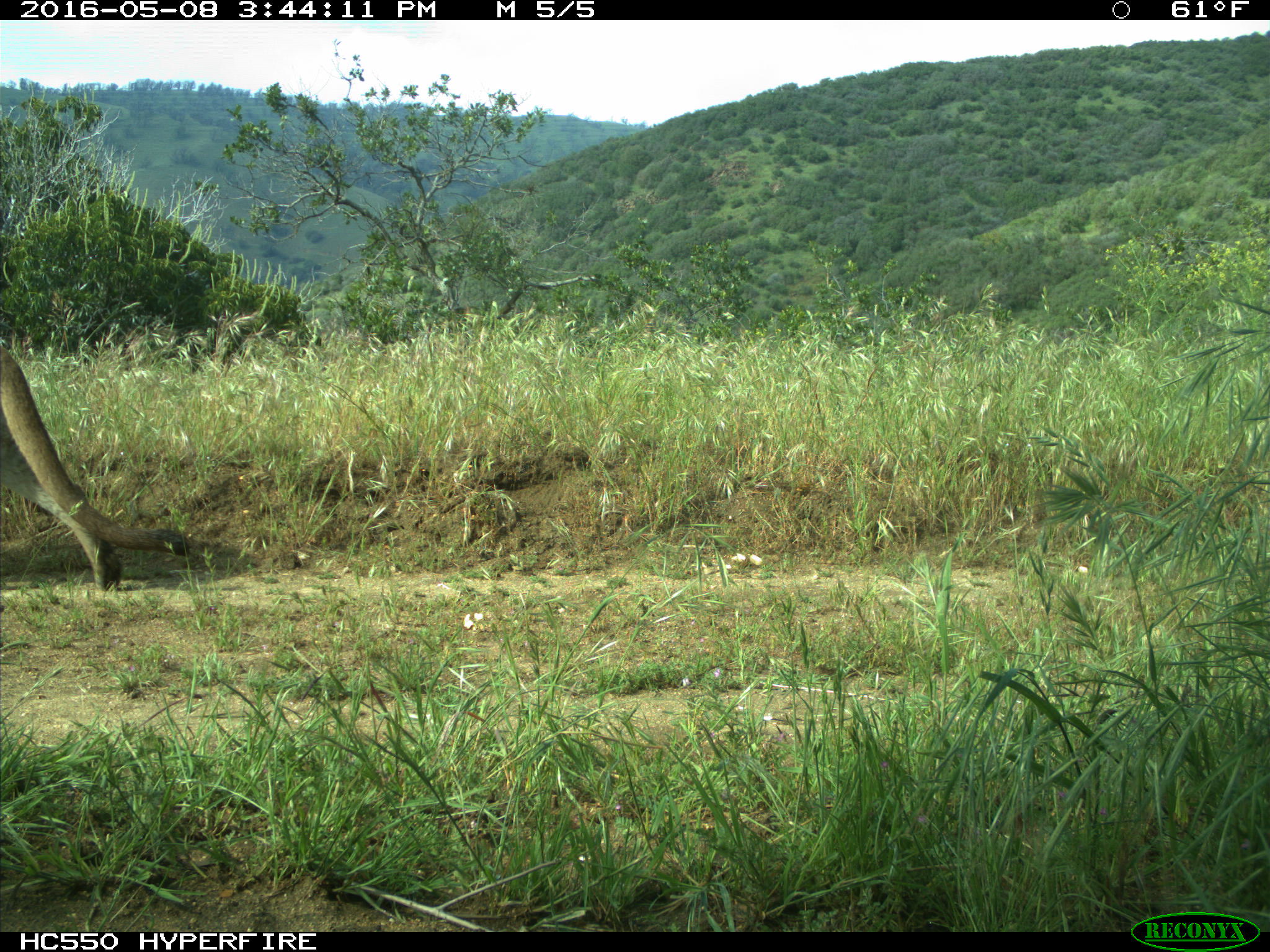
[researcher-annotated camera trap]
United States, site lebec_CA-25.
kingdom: Animalia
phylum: Chordata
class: Mammalia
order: Carnivora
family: Felidae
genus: Puma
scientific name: Puma concolor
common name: mountain lion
Puma concolor (mountain lion).